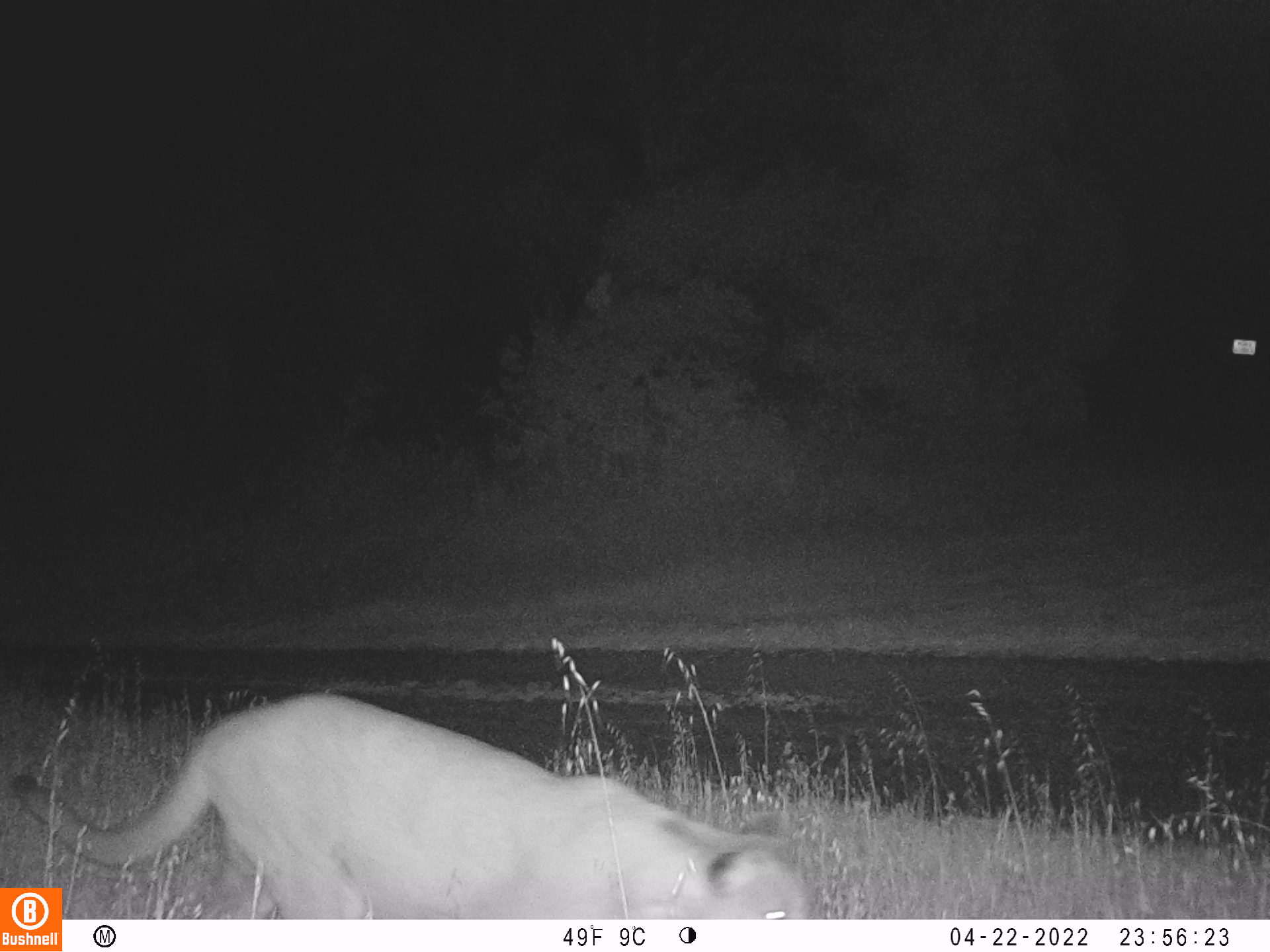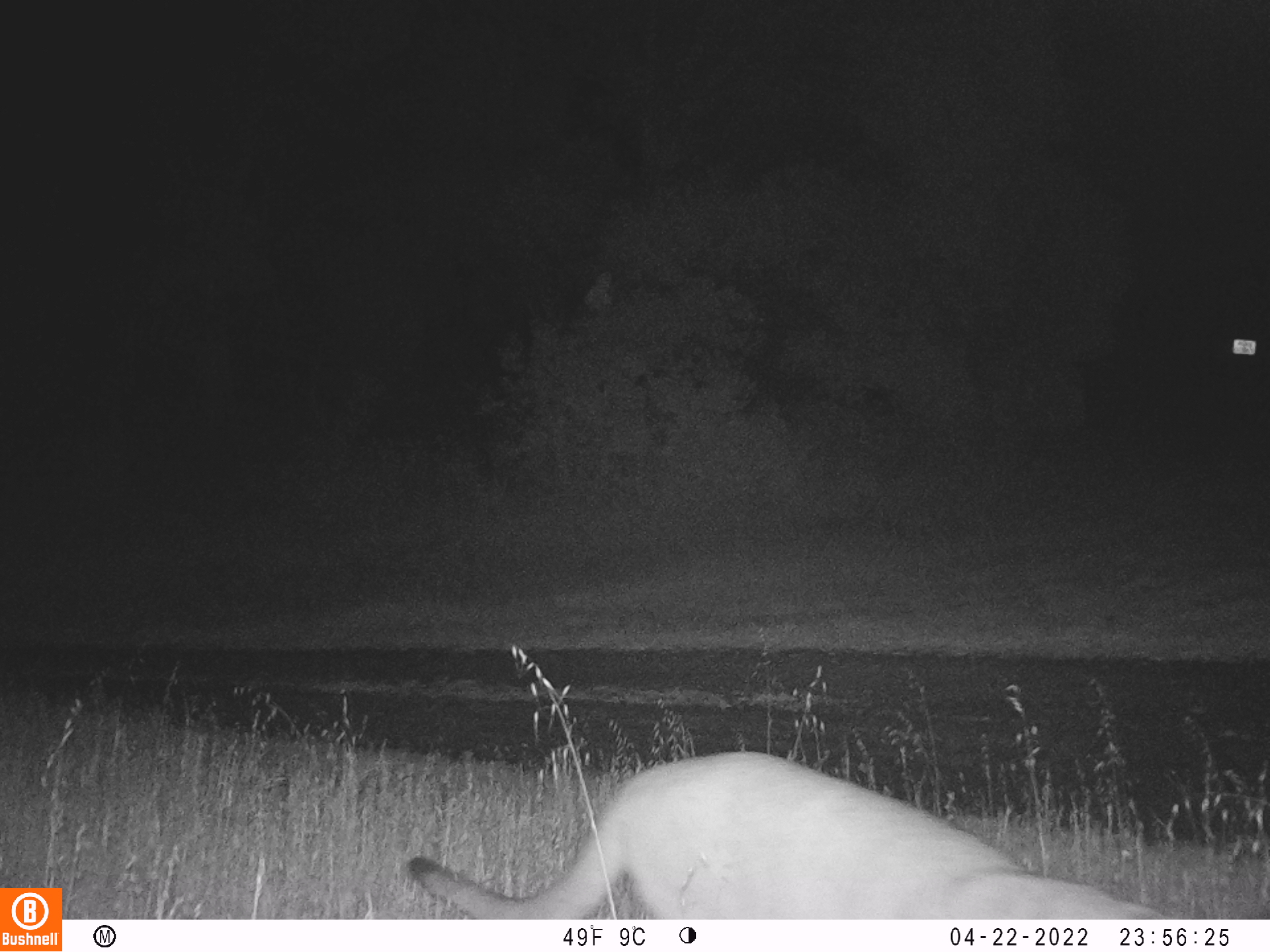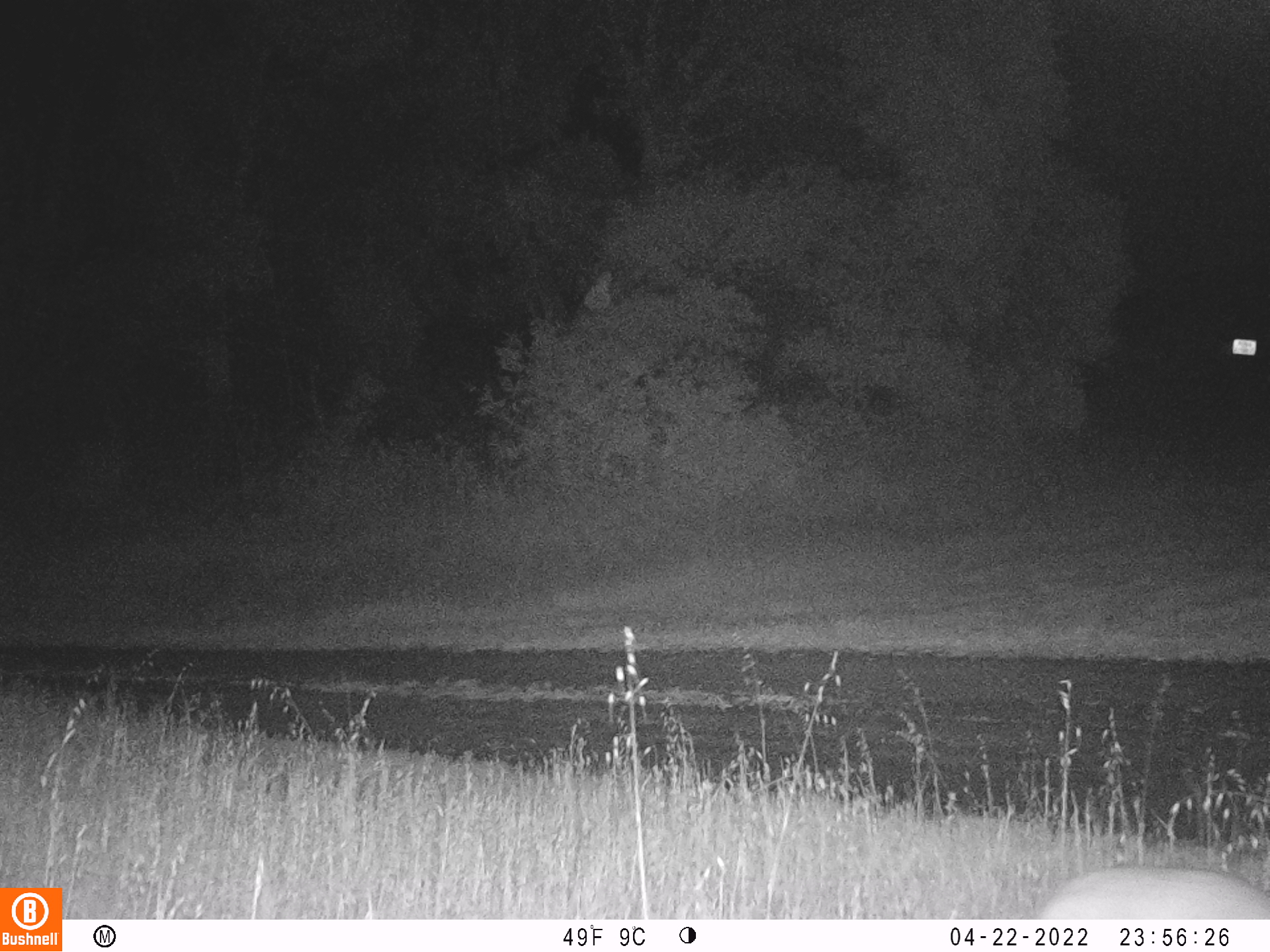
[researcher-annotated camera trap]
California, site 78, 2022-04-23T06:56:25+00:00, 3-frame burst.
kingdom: Animalia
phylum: Chordata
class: Mammalia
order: Carnivora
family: Felidae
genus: Puma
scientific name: Puma concolor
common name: puma